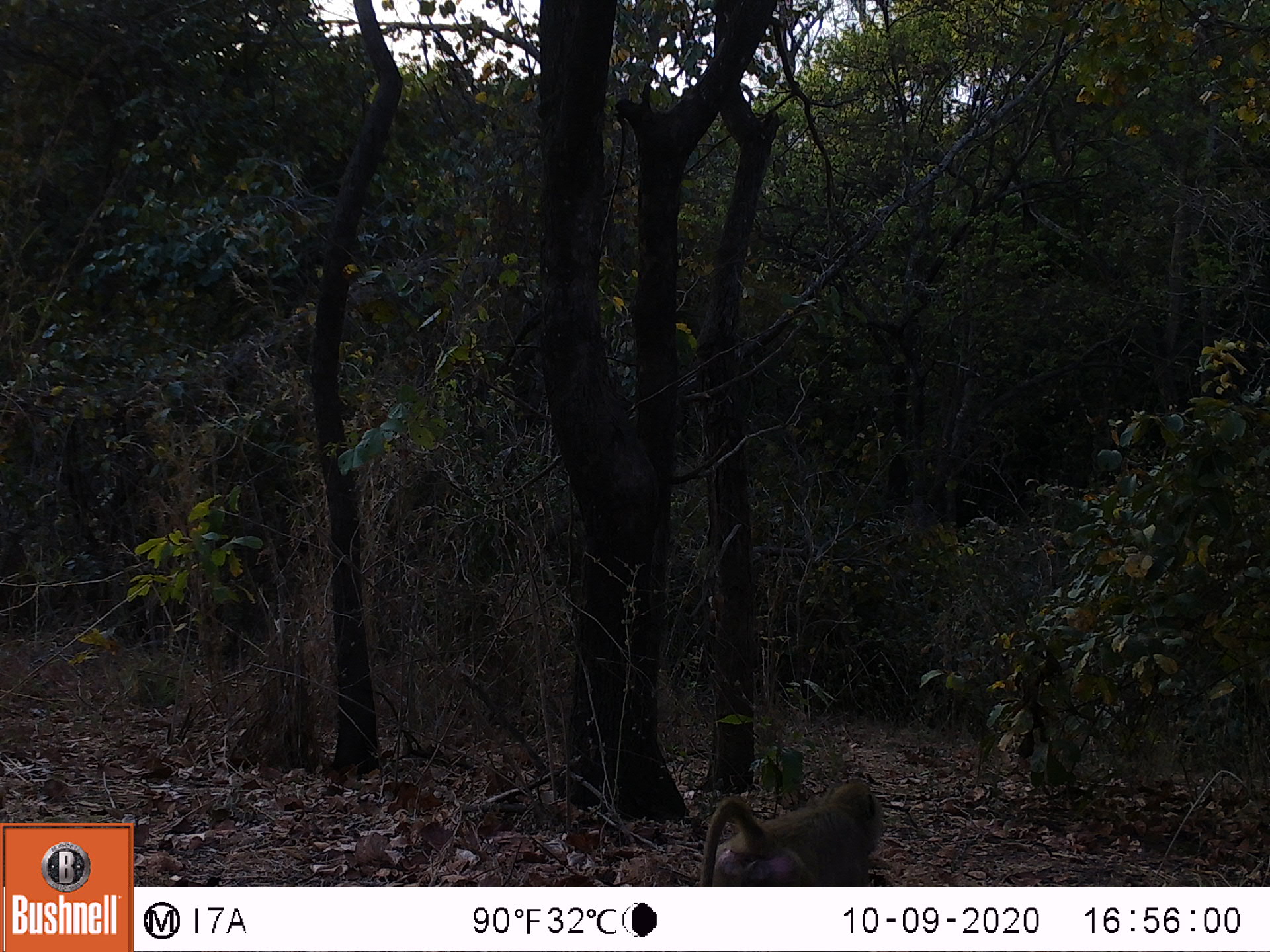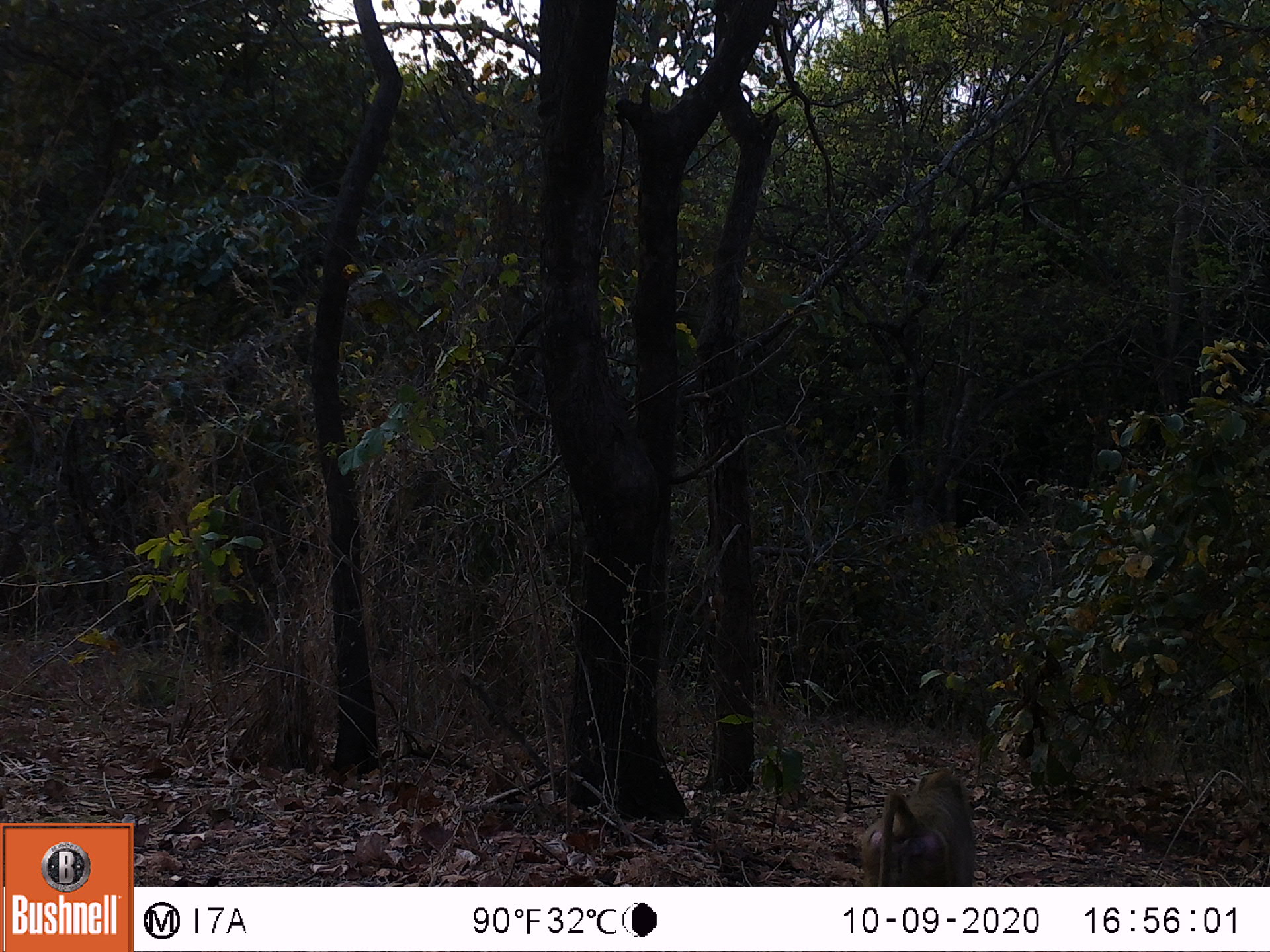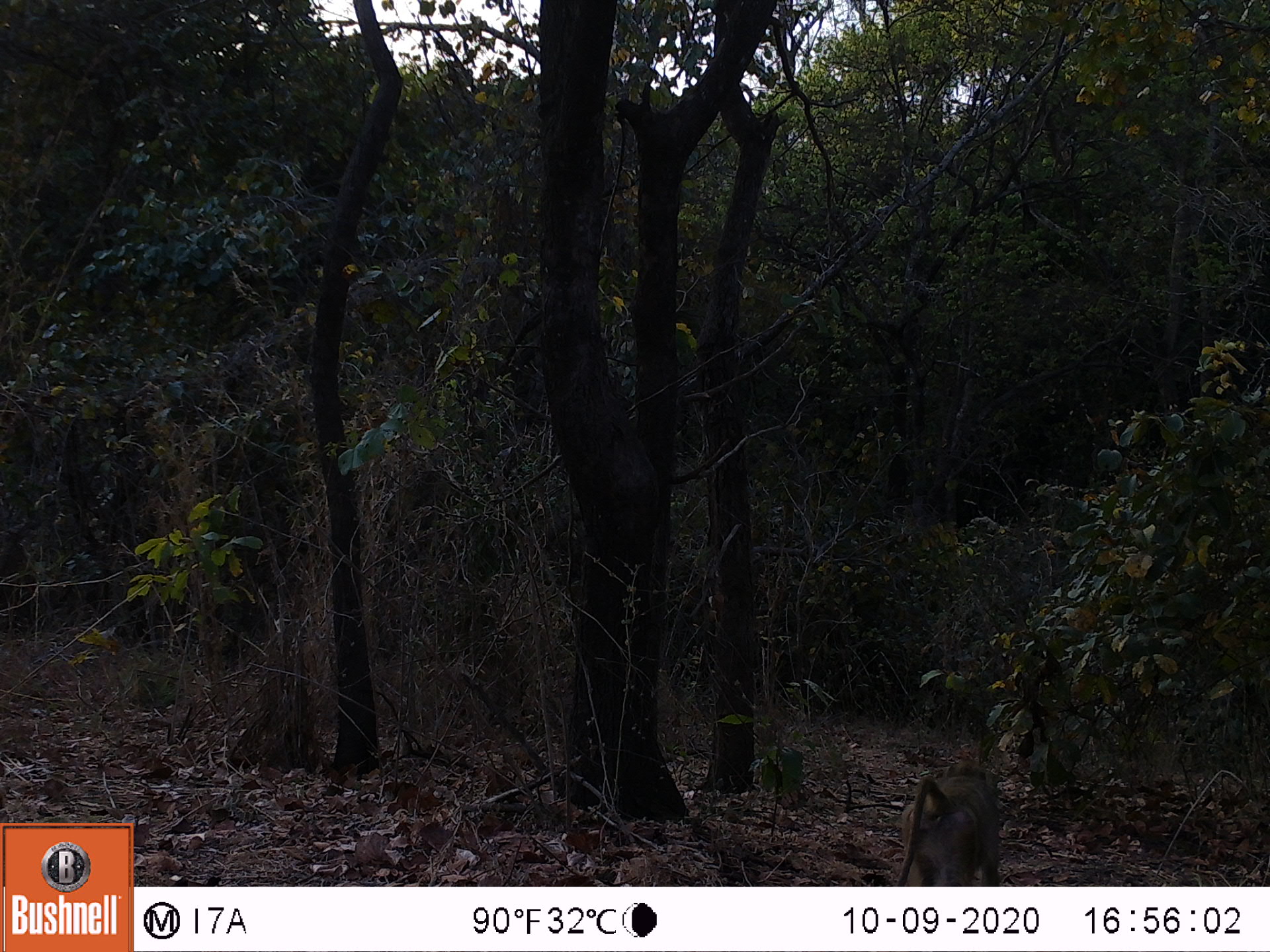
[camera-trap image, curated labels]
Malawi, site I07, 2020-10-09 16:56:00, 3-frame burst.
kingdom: Animalia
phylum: Chordata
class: Mammalia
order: Primates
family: Cercopithecidae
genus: Papio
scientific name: Papio cynocephalus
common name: yellow baboon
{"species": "yellow baboon (Papio cynocephalus)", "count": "1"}